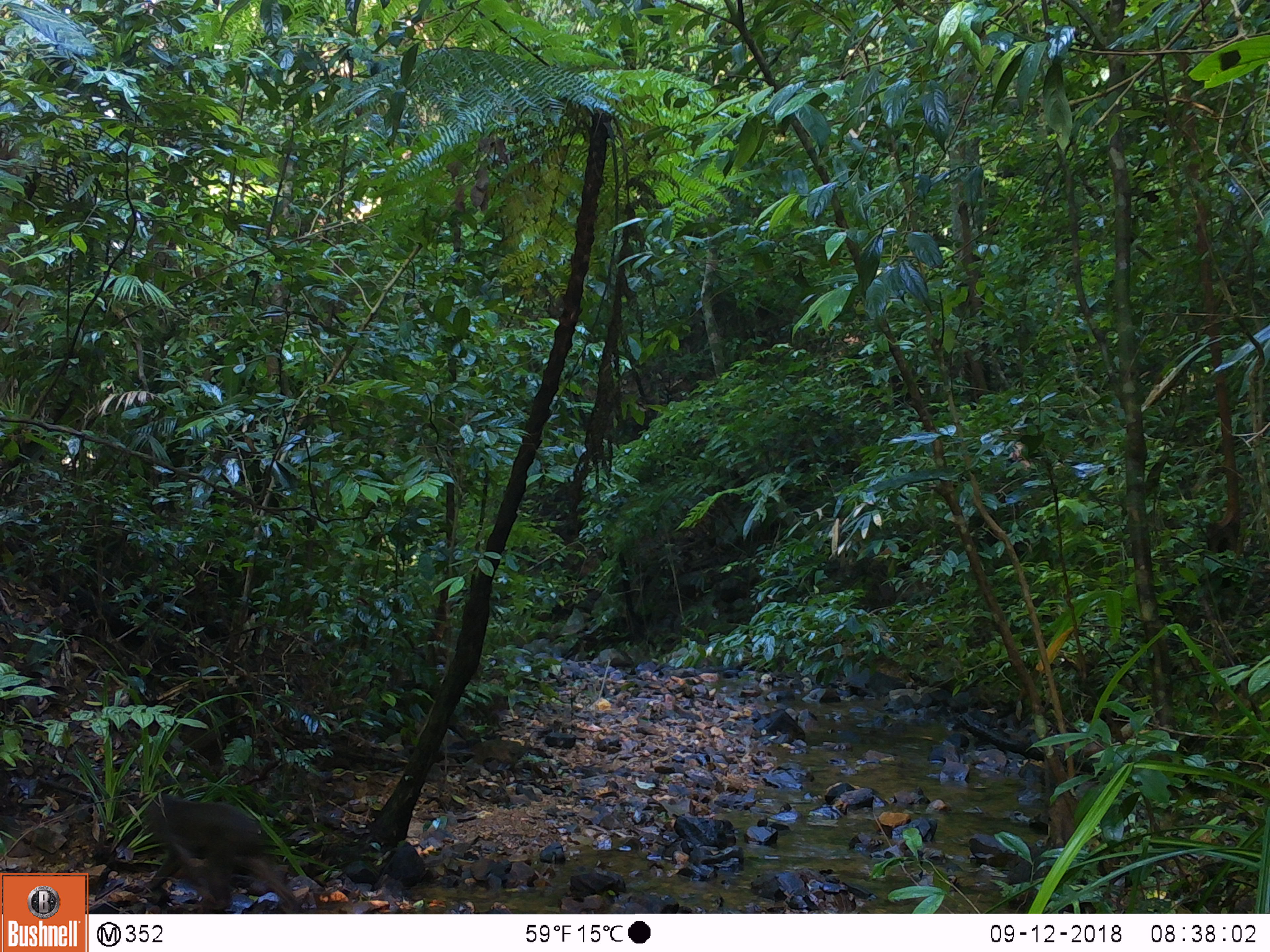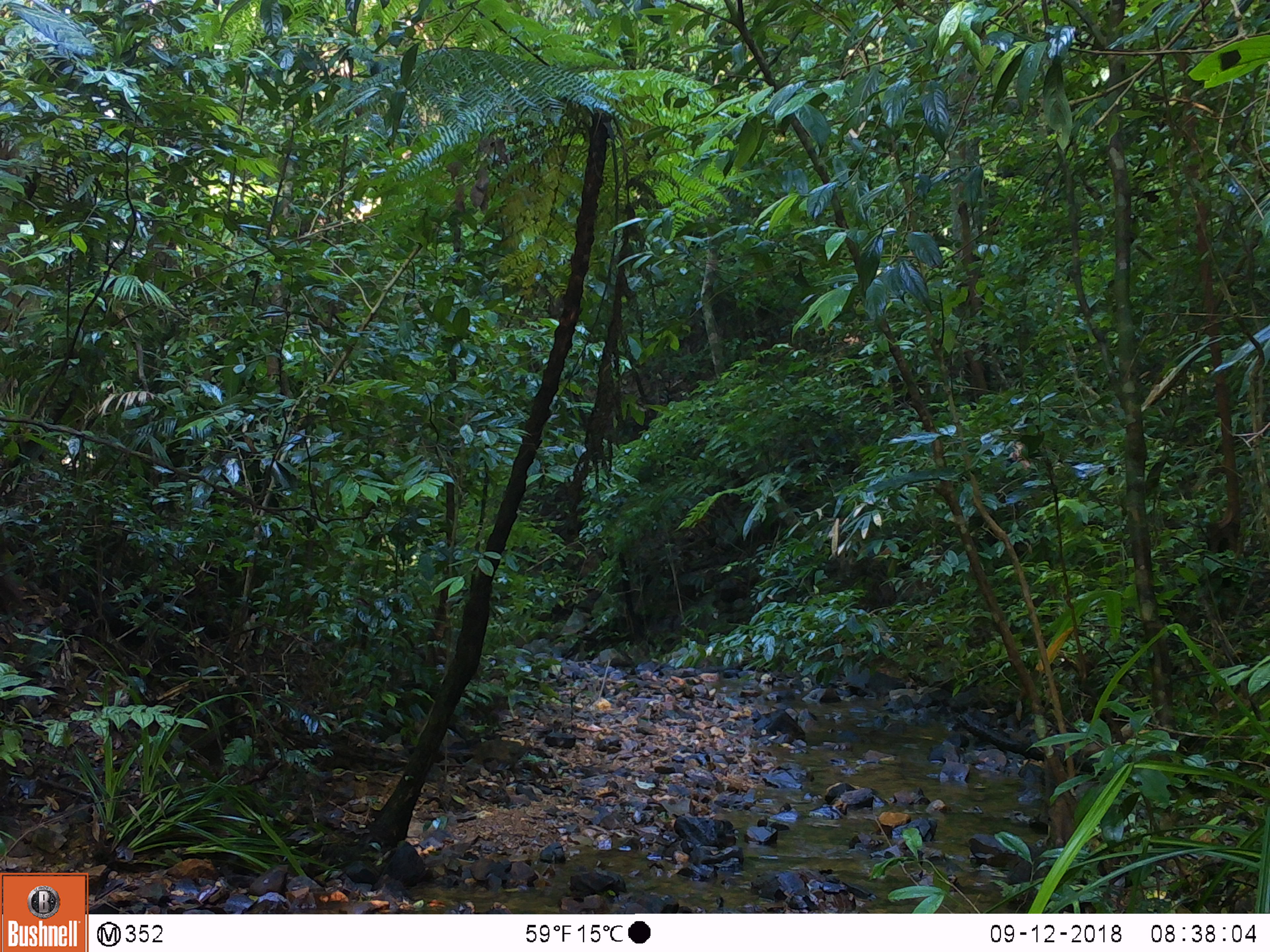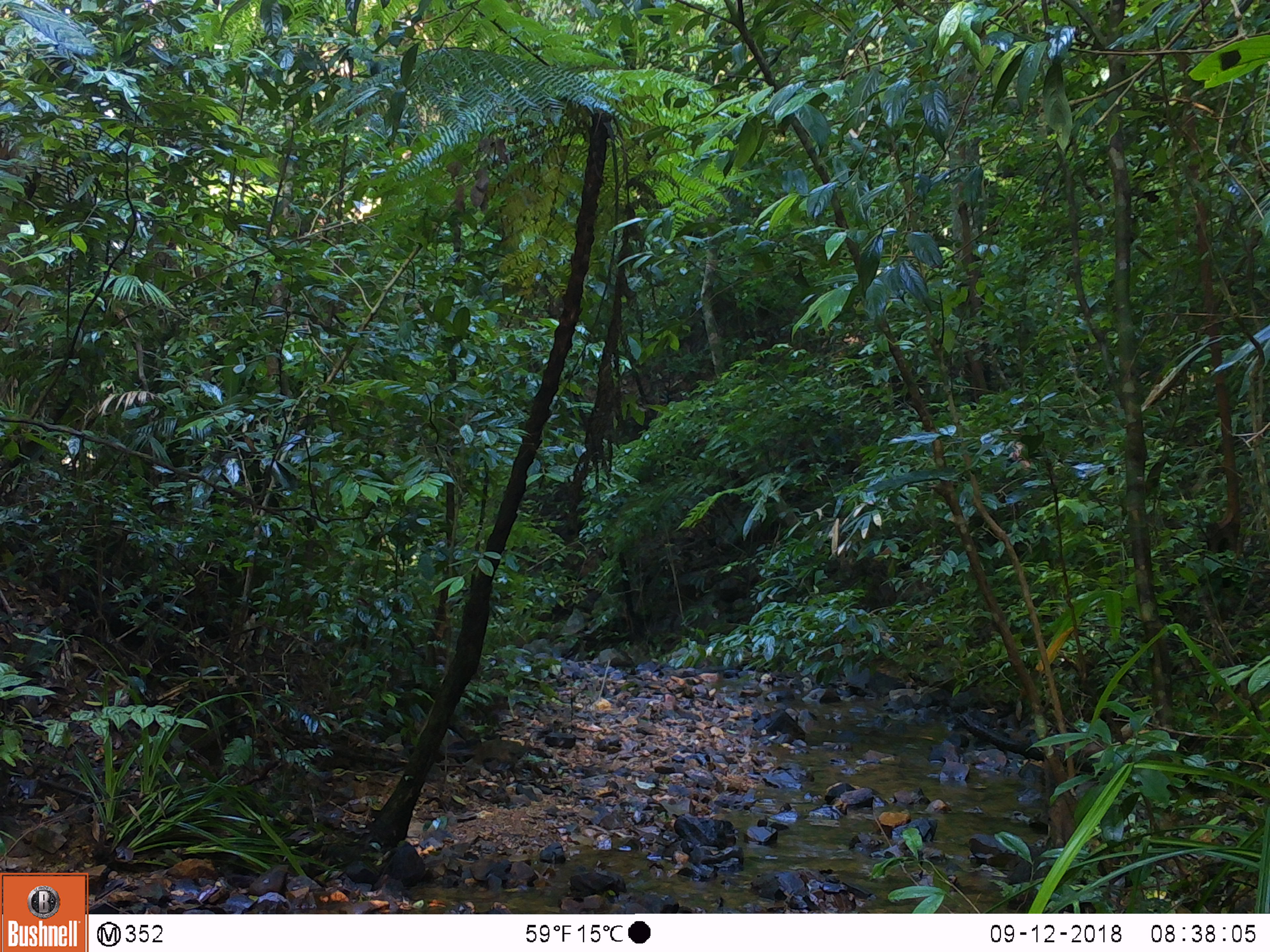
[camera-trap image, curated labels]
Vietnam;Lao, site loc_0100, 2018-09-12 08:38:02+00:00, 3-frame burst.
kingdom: Animalia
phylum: Chordata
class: Mammalia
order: Primates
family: Cercopithecidae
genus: Macaca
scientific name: Macaca arctoides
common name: stump-tailed macaque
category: stump tailed macaque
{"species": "stump tailed macaque (stump-tailed macaque) (Macaca arctoides)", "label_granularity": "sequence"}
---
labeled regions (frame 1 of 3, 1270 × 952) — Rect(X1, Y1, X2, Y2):
stump tailed macaque: Rect(143, 793, 301, 914)